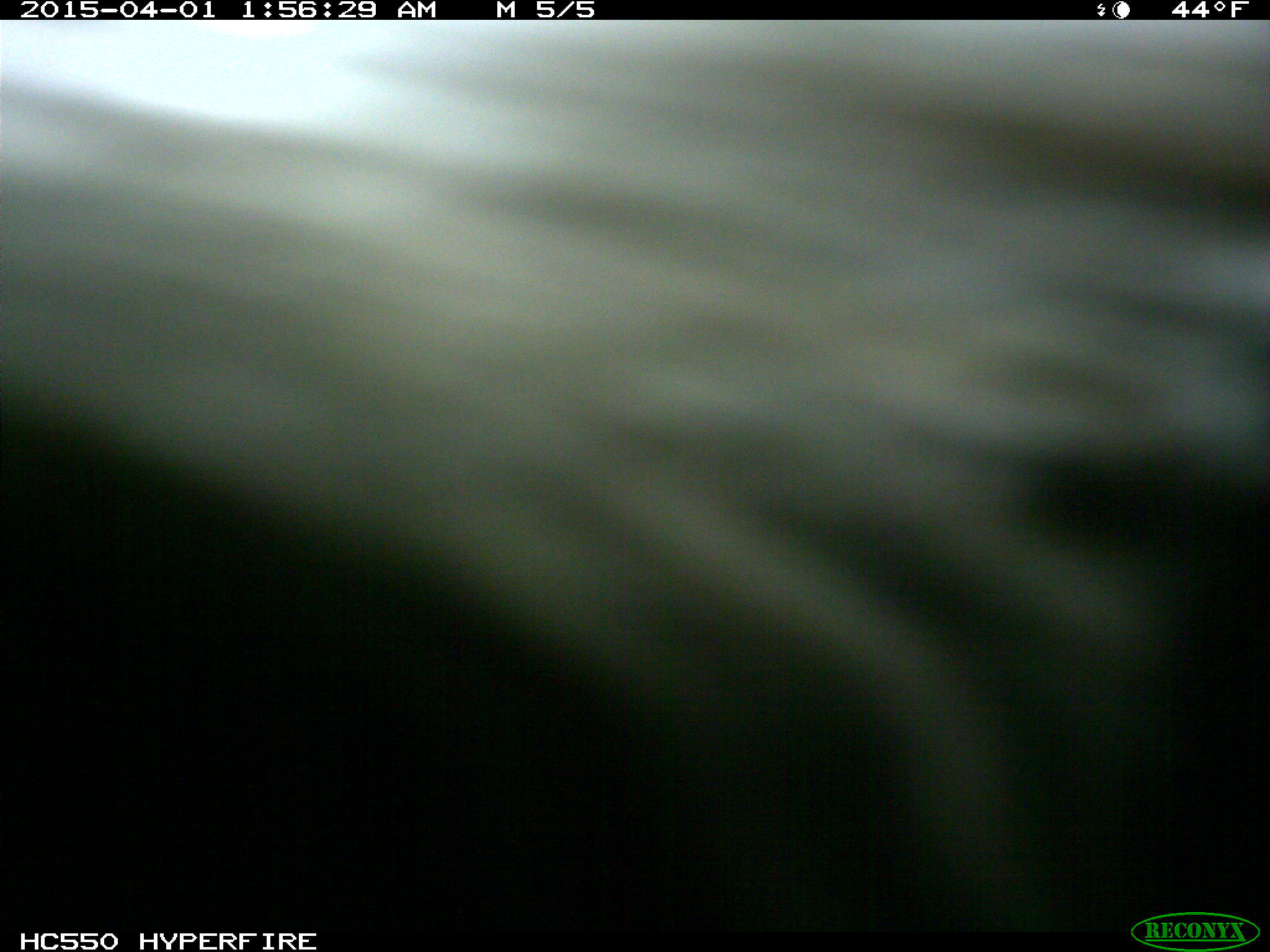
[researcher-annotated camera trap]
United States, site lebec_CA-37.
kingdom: Animalia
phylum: Chordata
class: Mammalia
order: Artiodactyla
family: Bovidae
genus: Bos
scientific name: Bos taurus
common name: domestic cow